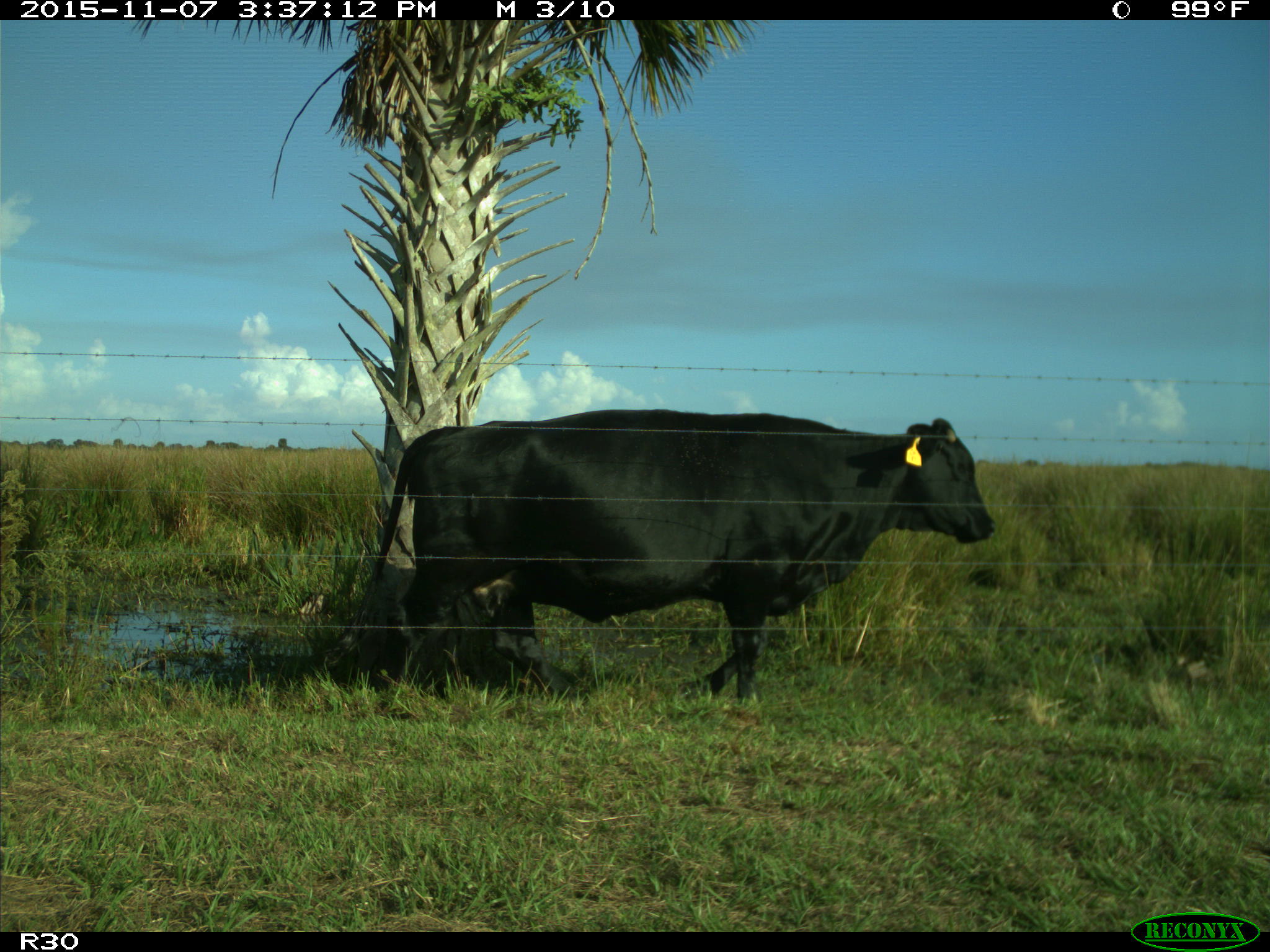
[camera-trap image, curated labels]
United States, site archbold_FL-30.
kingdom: Animalia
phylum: Chordata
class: Mammalia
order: Artiodactyla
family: Bovidae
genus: Bos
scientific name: Bos taurus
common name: domestic cow